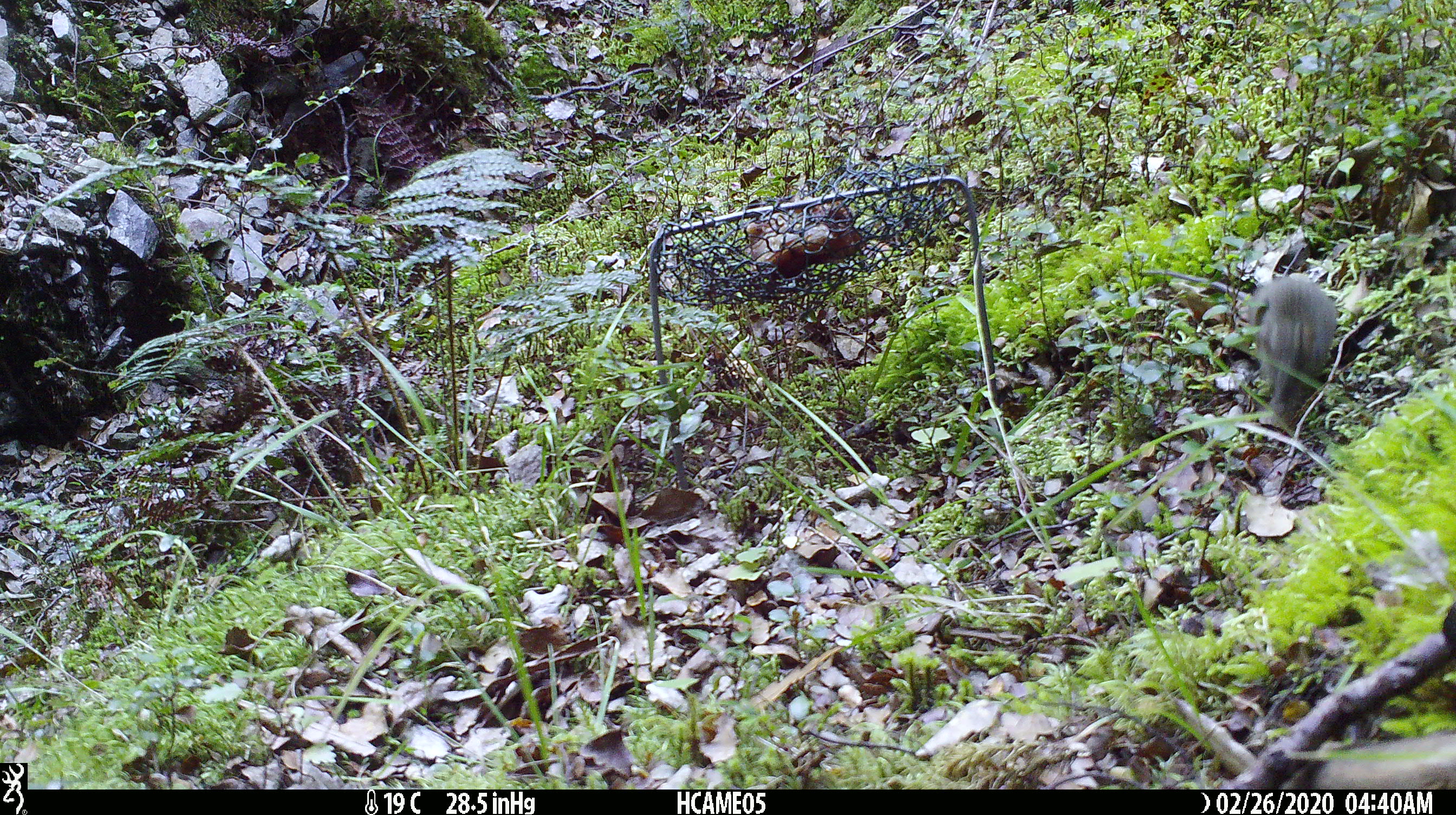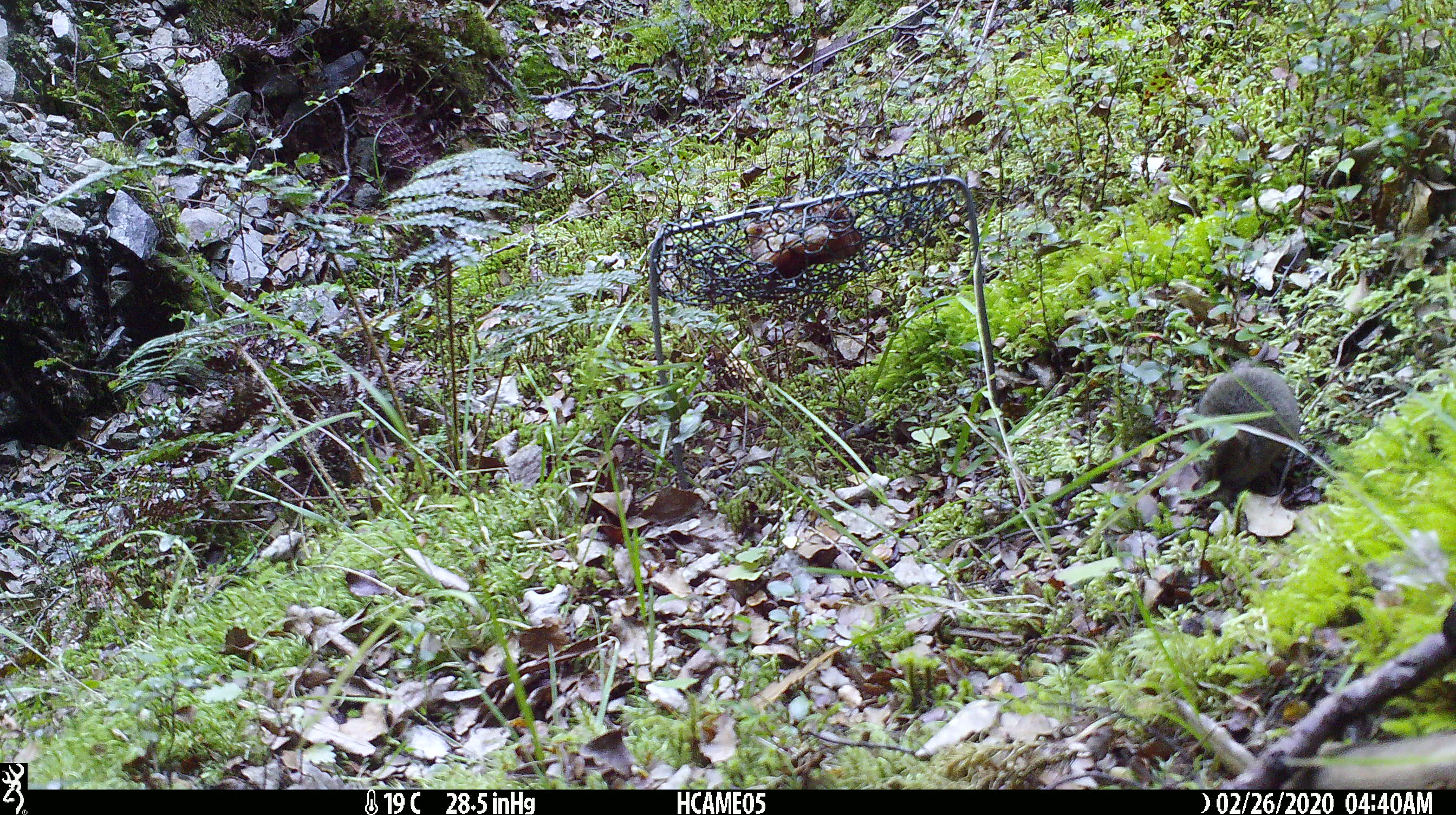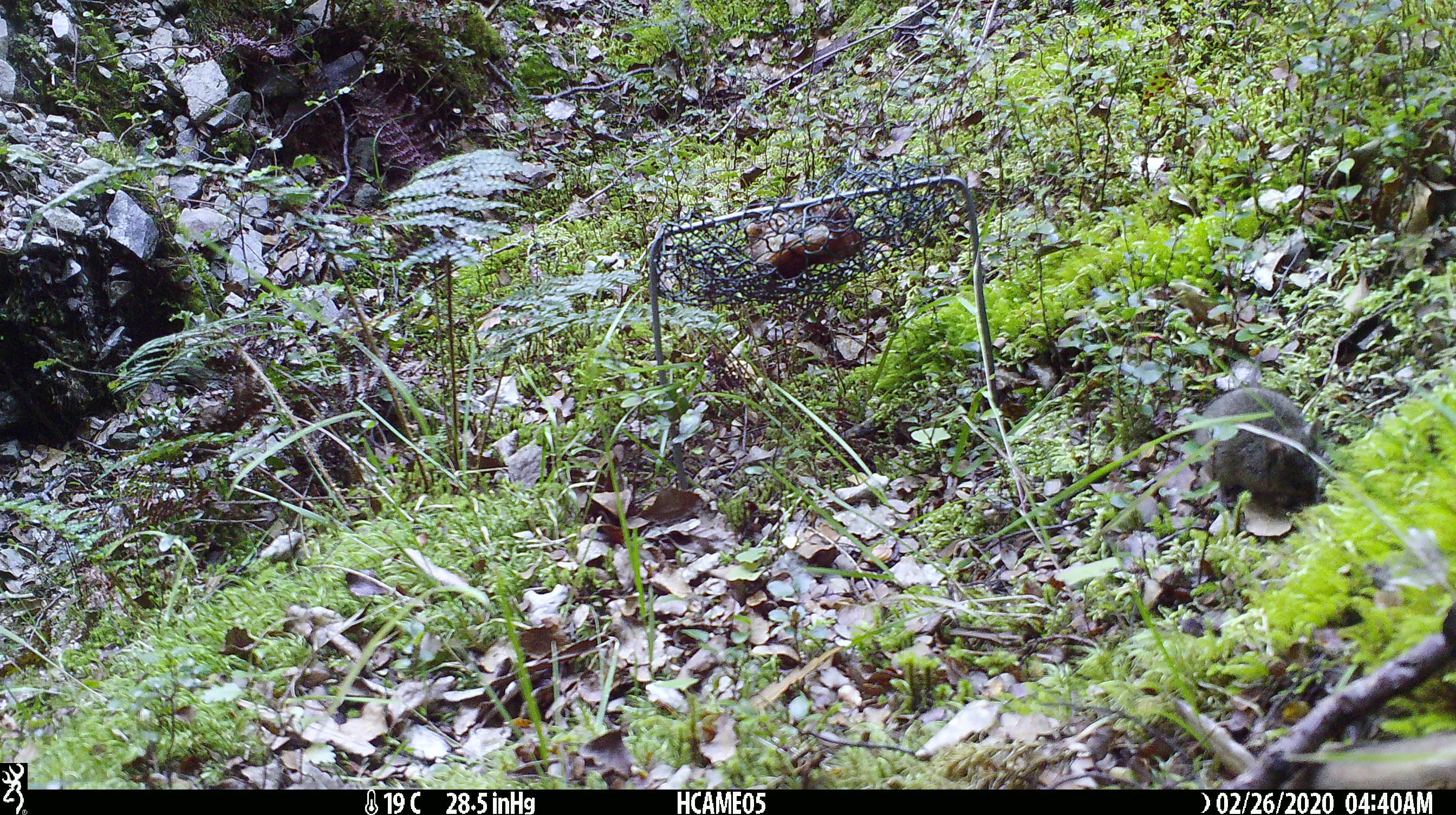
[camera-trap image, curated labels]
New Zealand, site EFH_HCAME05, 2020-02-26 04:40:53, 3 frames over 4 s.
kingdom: Animalia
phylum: Chordata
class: Mammalia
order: Rodentia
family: Muridae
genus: Mus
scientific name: Mus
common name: mouse